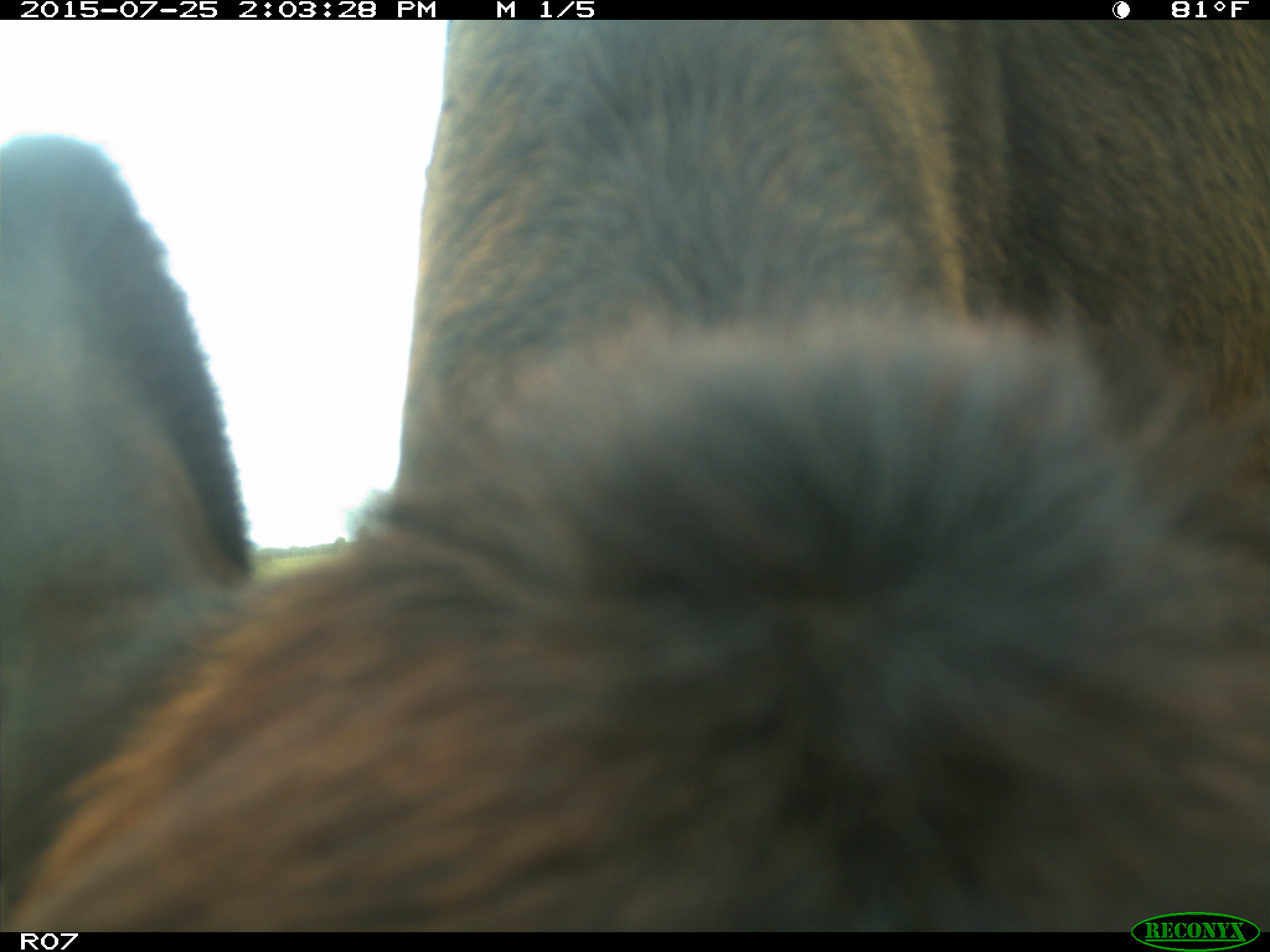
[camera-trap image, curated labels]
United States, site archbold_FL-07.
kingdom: Animalia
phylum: Chordata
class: Mammalia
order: Artiodactyla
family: Bovidae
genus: Bos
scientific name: Bos taurus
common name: domestic cow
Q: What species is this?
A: Bos taurus (domestic cow).